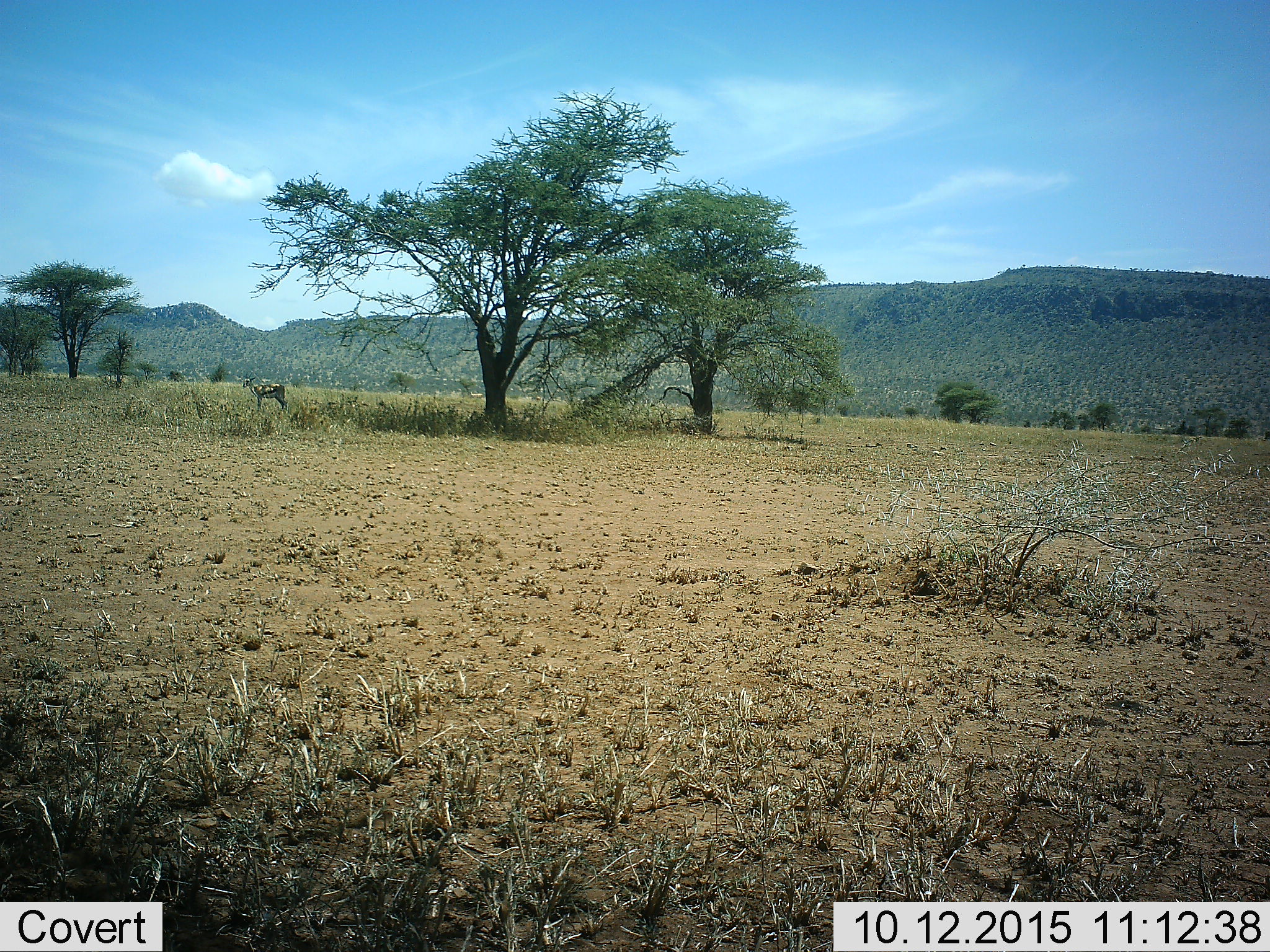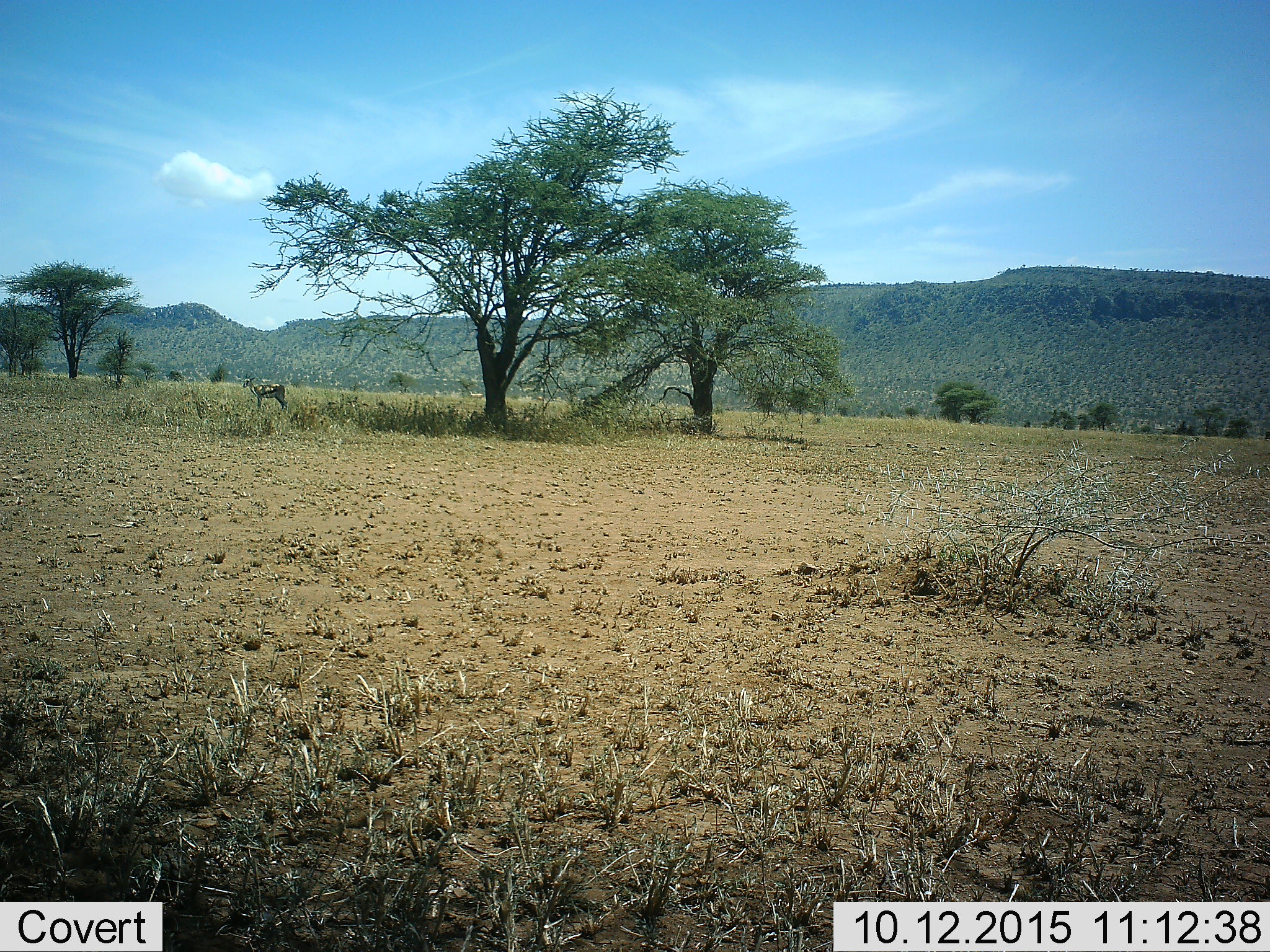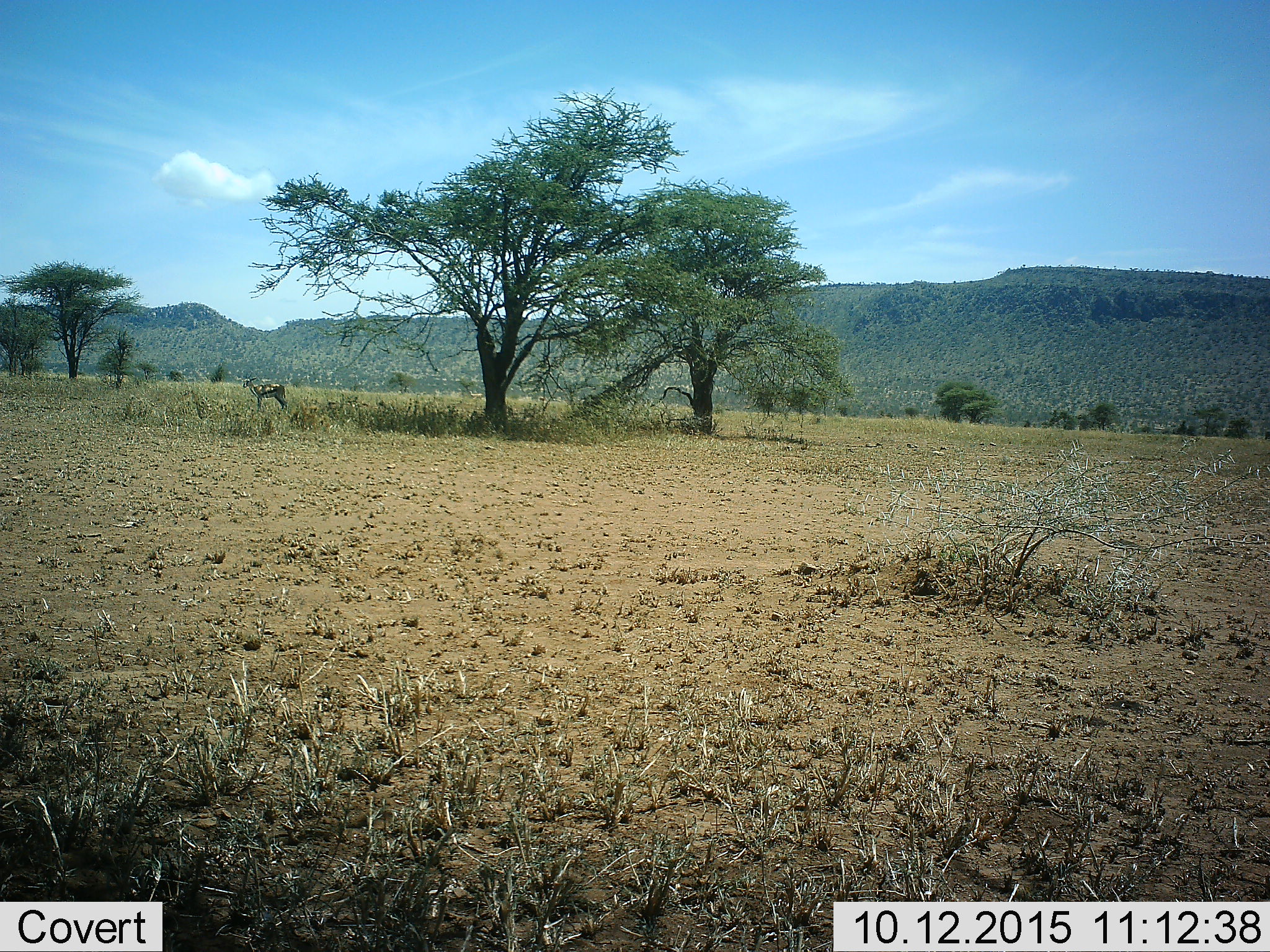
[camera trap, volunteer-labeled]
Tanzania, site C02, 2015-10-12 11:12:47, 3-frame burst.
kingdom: Animalia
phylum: Chordata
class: Mammalia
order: Artiodactyla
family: Bovidae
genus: Eudorcas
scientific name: Eudorcas thomsonii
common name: thomson's gazelle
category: gazellethomsons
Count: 1.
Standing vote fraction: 94%.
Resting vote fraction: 12%.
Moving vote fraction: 0%.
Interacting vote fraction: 0%.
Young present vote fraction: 0%.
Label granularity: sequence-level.